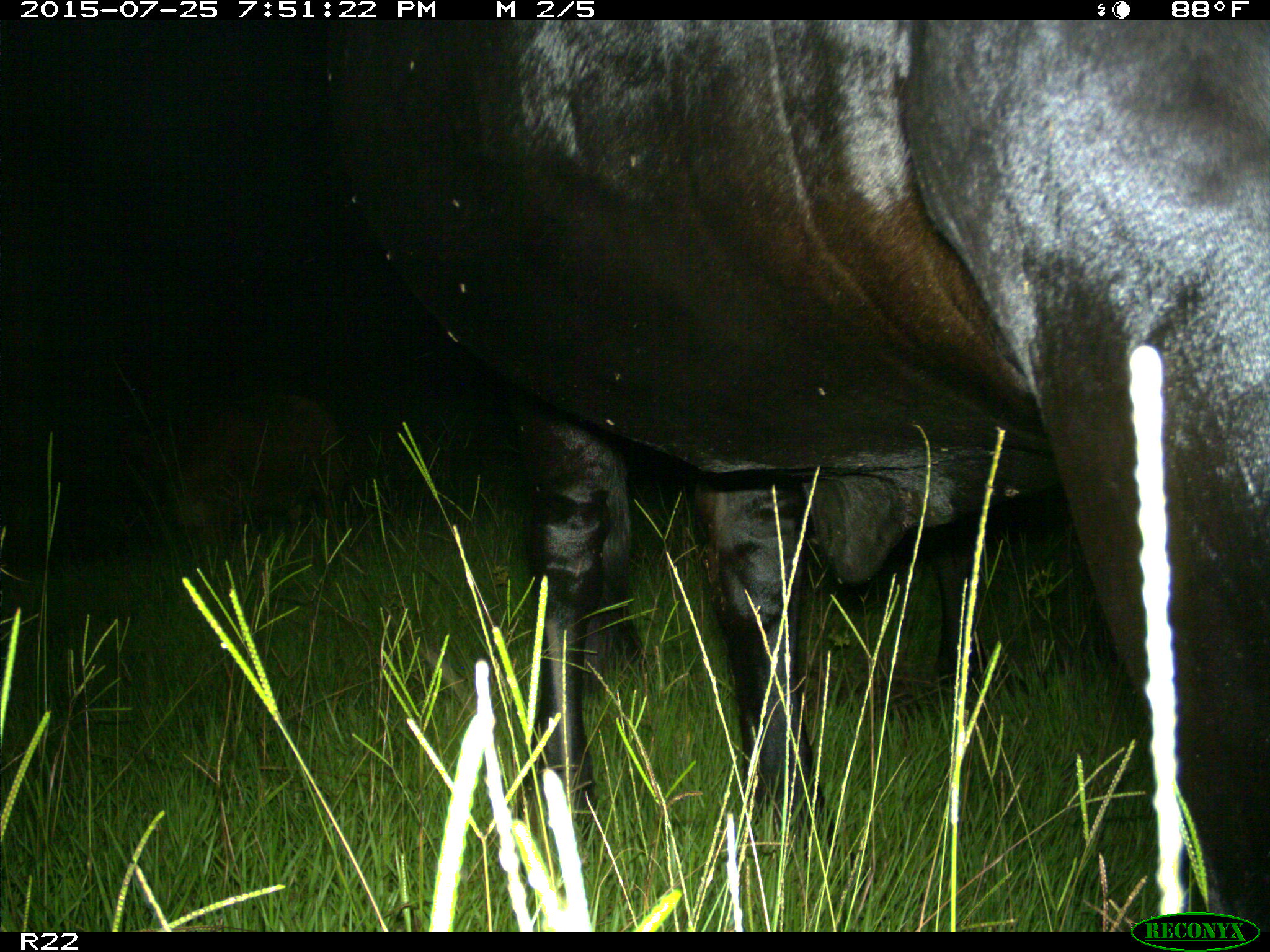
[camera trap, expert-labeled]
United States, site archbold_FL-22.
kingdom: Animalia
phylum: Chordata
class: Mammalia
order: Artiodactyla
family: Bovidae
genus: Bos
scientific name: Bos taurus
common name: domestic cow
Bos taurus (domestic cow).